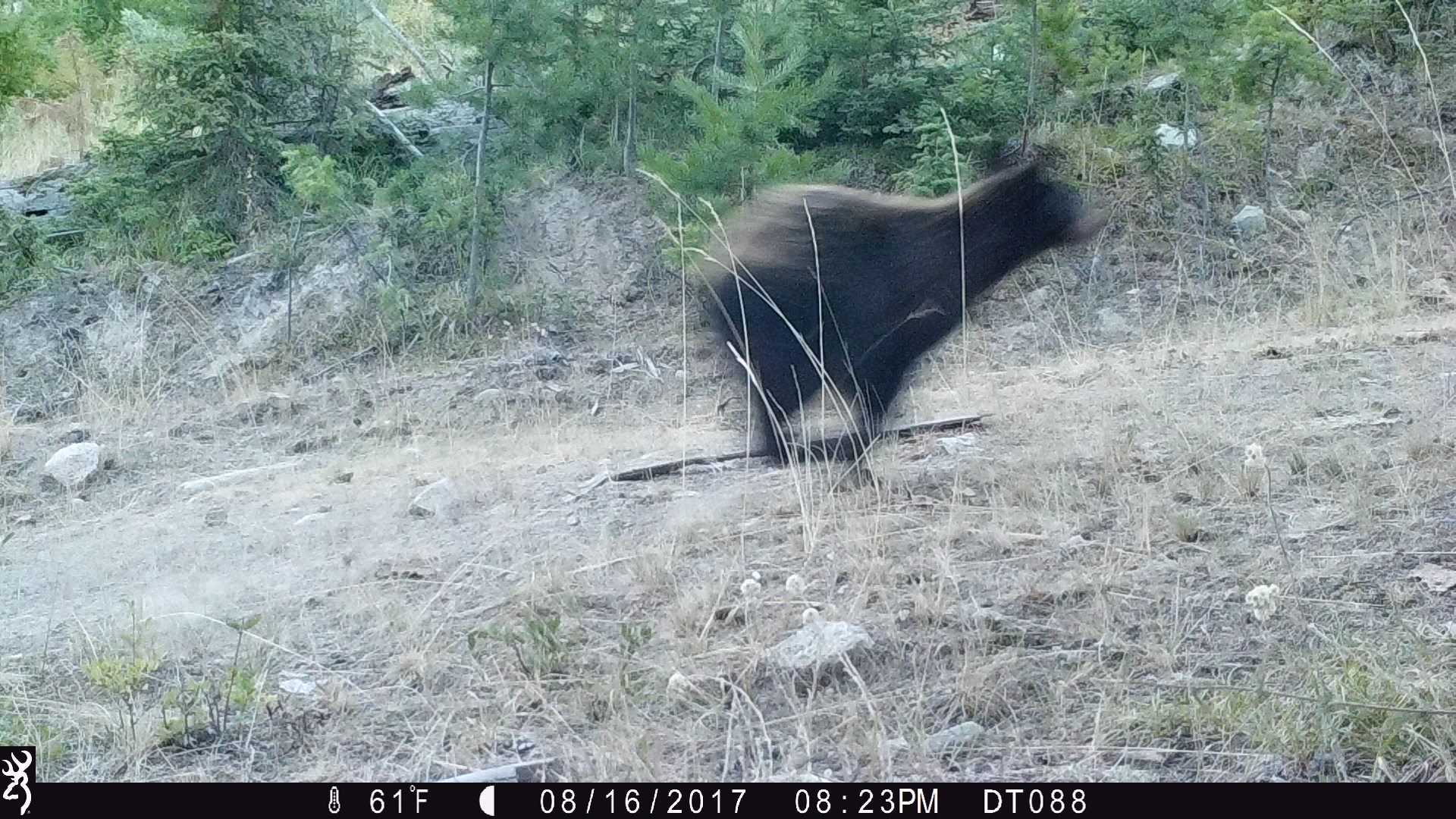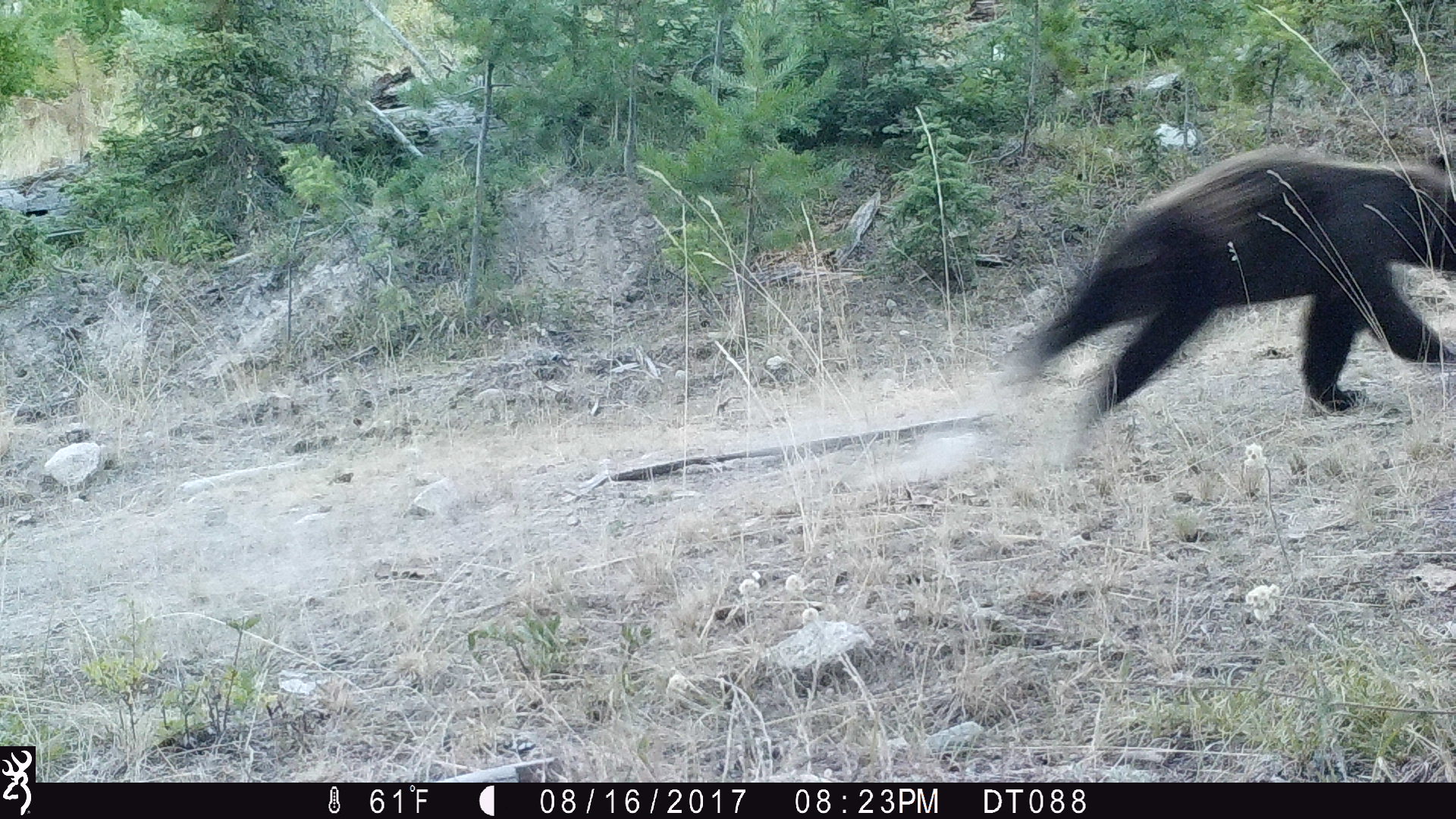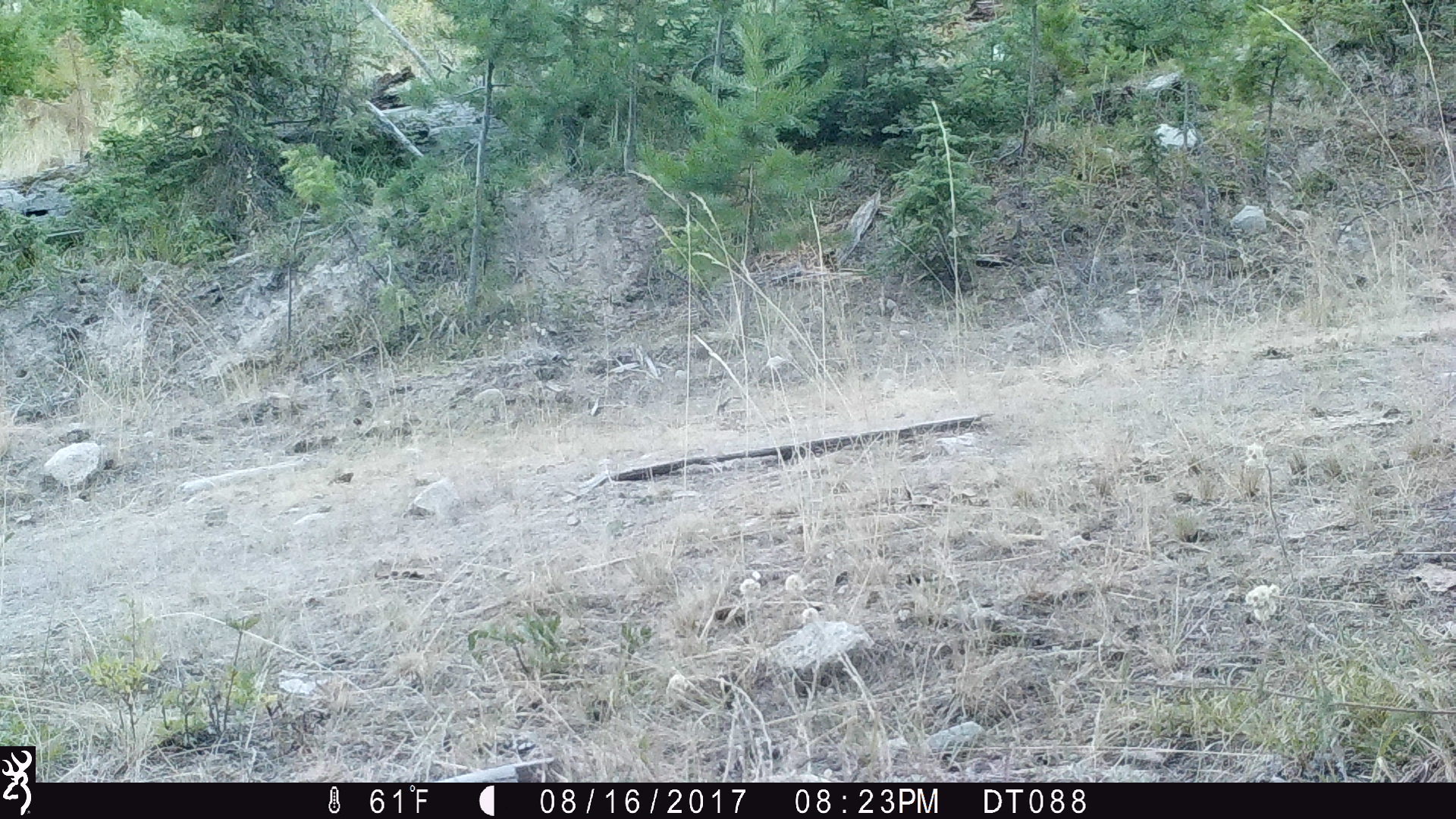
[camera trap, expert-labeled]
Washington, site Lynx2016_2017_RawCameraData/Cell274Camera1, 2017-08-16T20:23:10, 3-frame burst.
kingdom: Animalia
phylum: Chordata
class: Mammalia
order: Carnivora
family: Ursidae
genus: Ursus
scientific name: Ursus americanus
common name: american black bear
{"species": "Ursus americanus (american black bear)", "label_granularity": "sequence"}